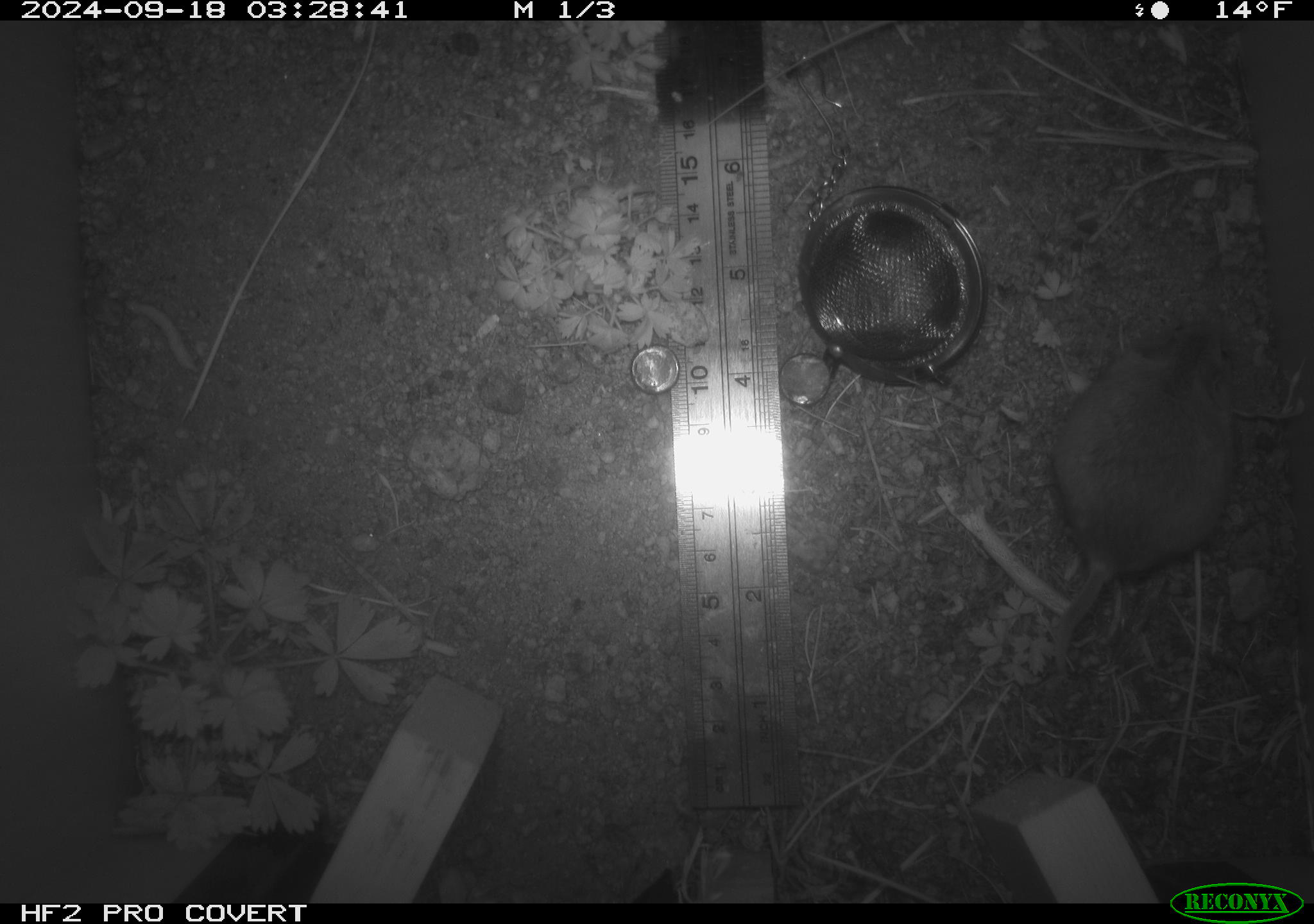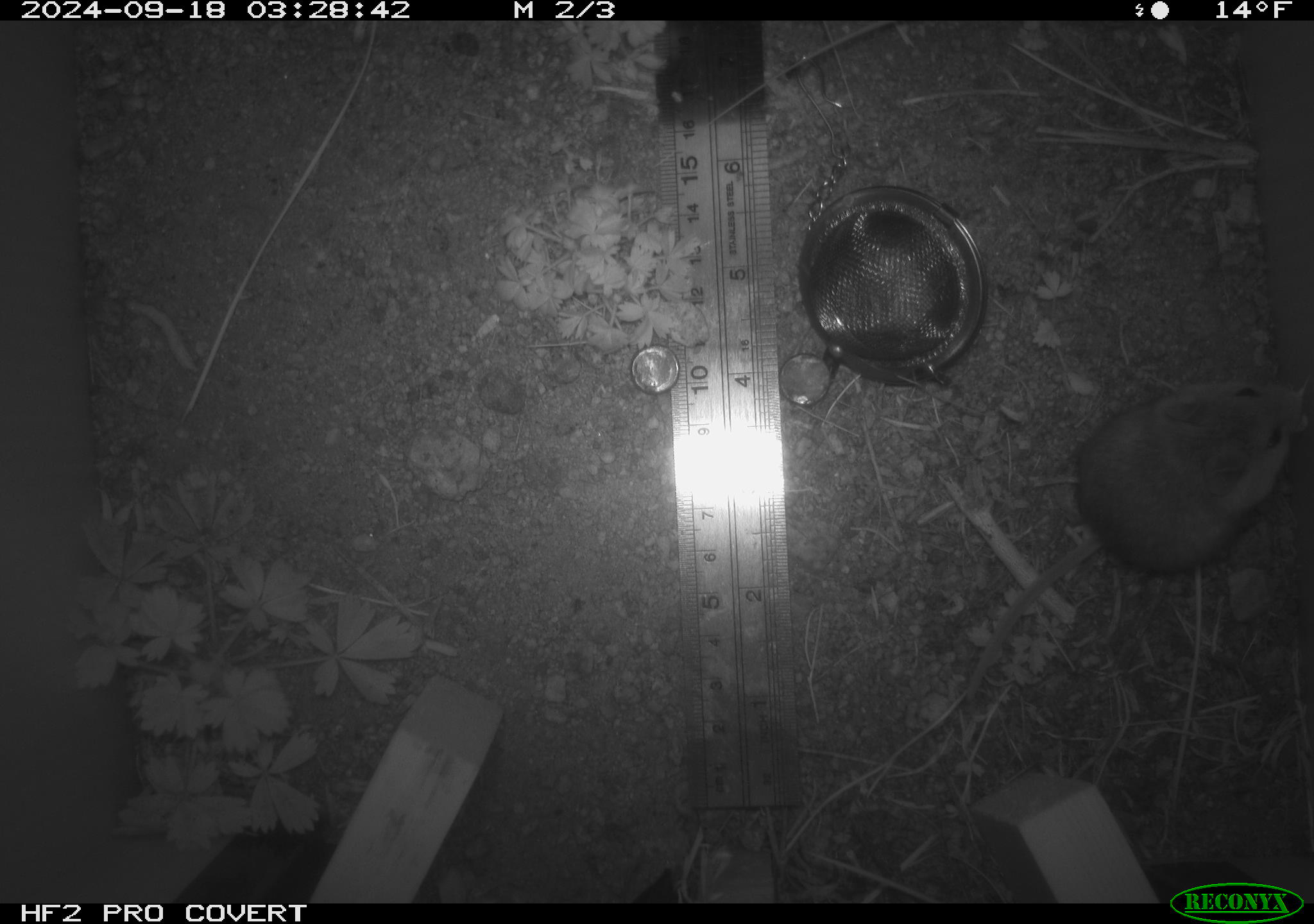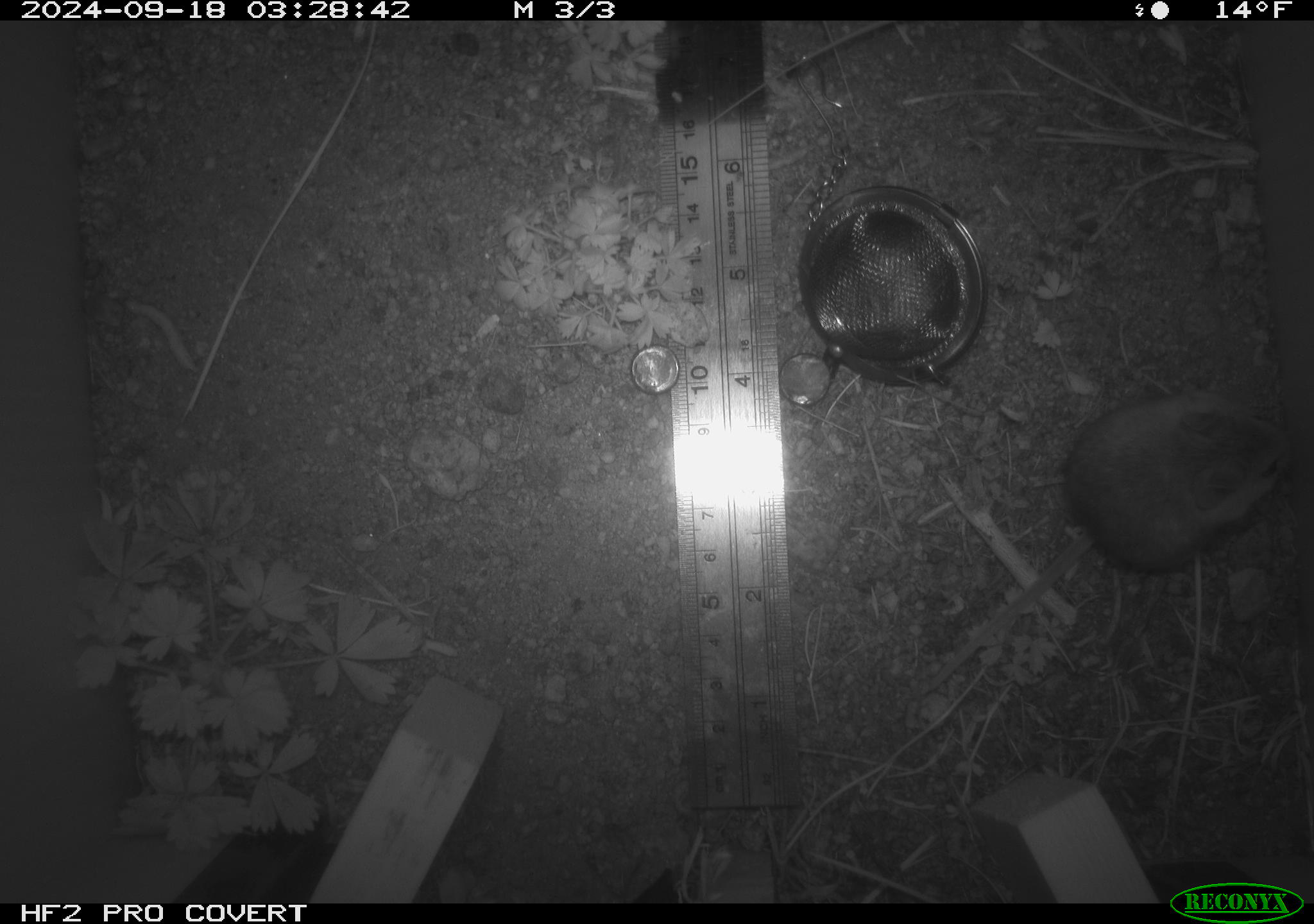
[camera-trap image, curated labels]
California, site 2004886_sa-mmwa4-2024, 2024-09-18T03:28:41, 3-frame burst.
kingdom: Animalia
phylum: Chordata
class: Mammalia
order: Rodentia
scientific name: Rodentia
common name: mouse species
Mouse species (Rodentia).